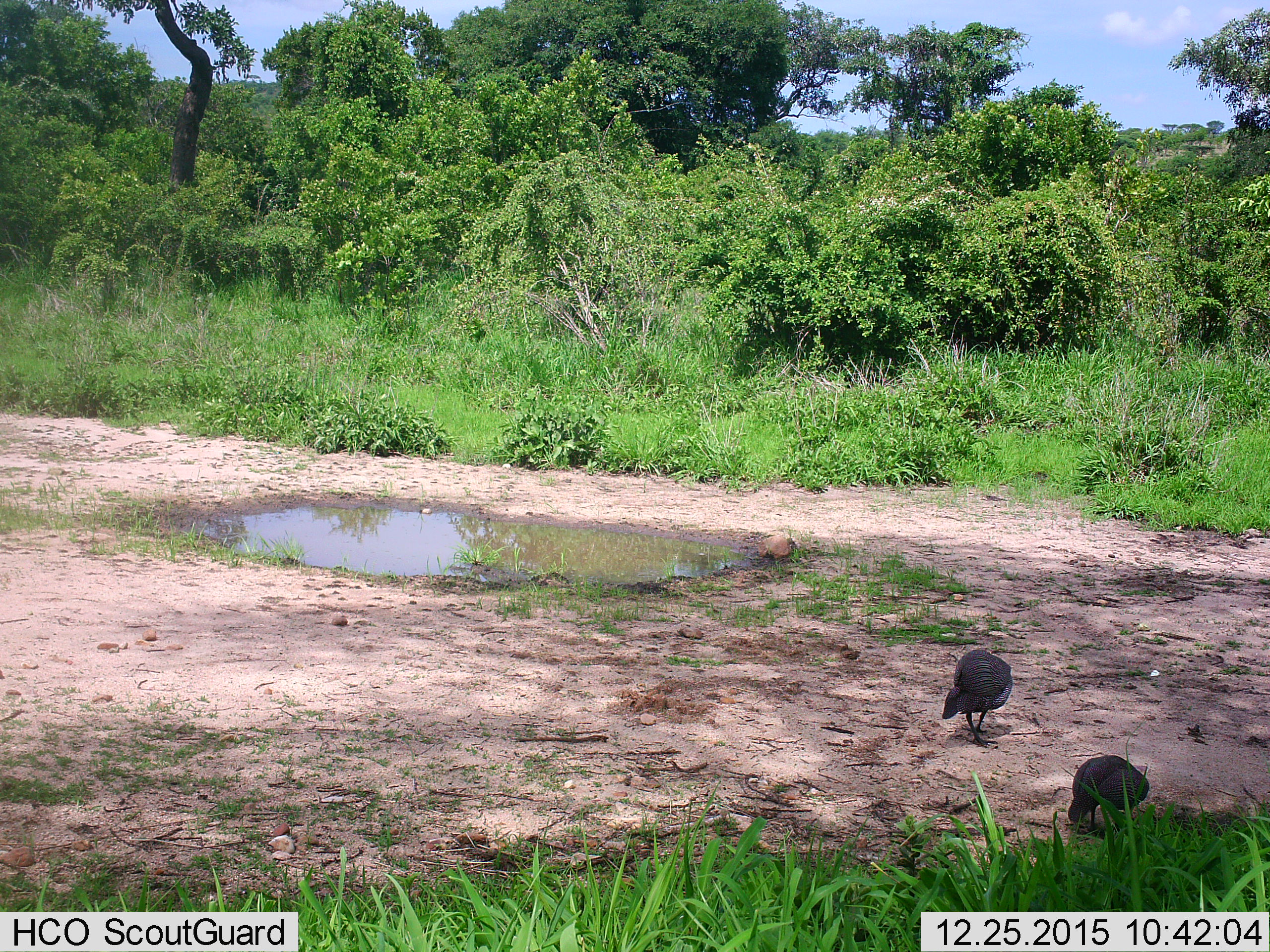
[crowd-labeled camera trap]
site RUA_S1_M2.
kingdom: Animalia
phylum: Chordata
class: Aves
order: Galliformes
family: Numididae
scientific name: Numididae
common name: guineafowl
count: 2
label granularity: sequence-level